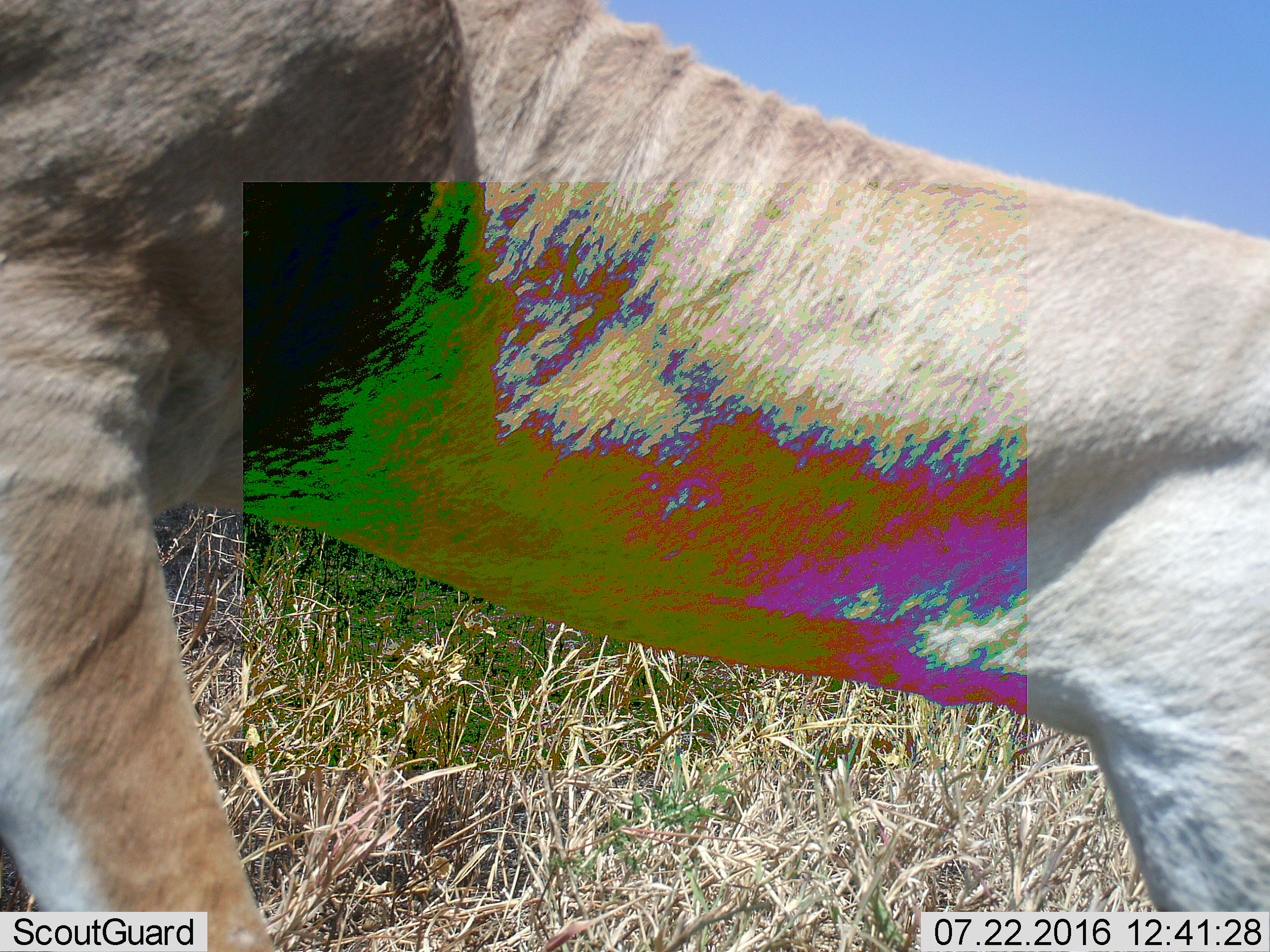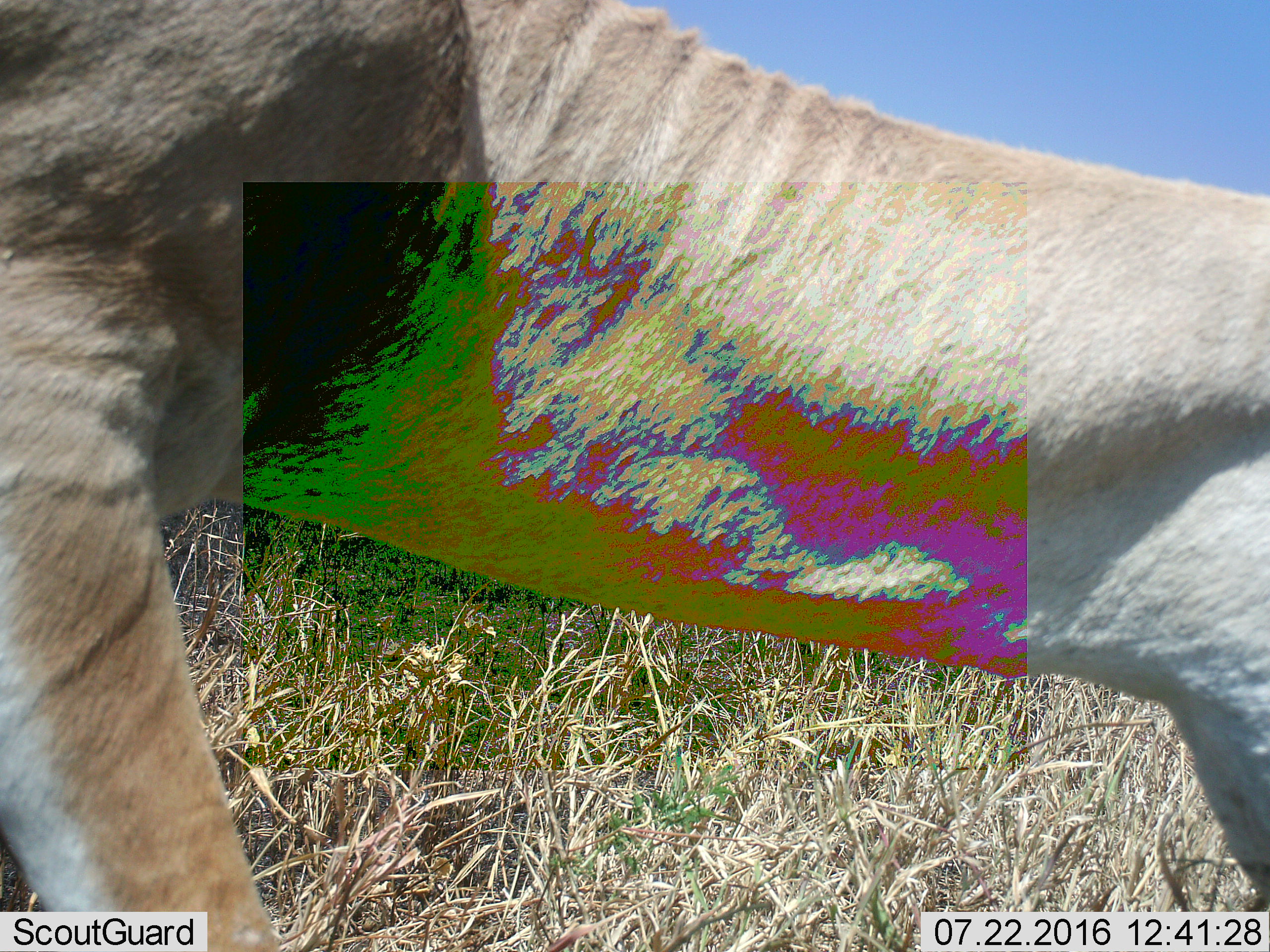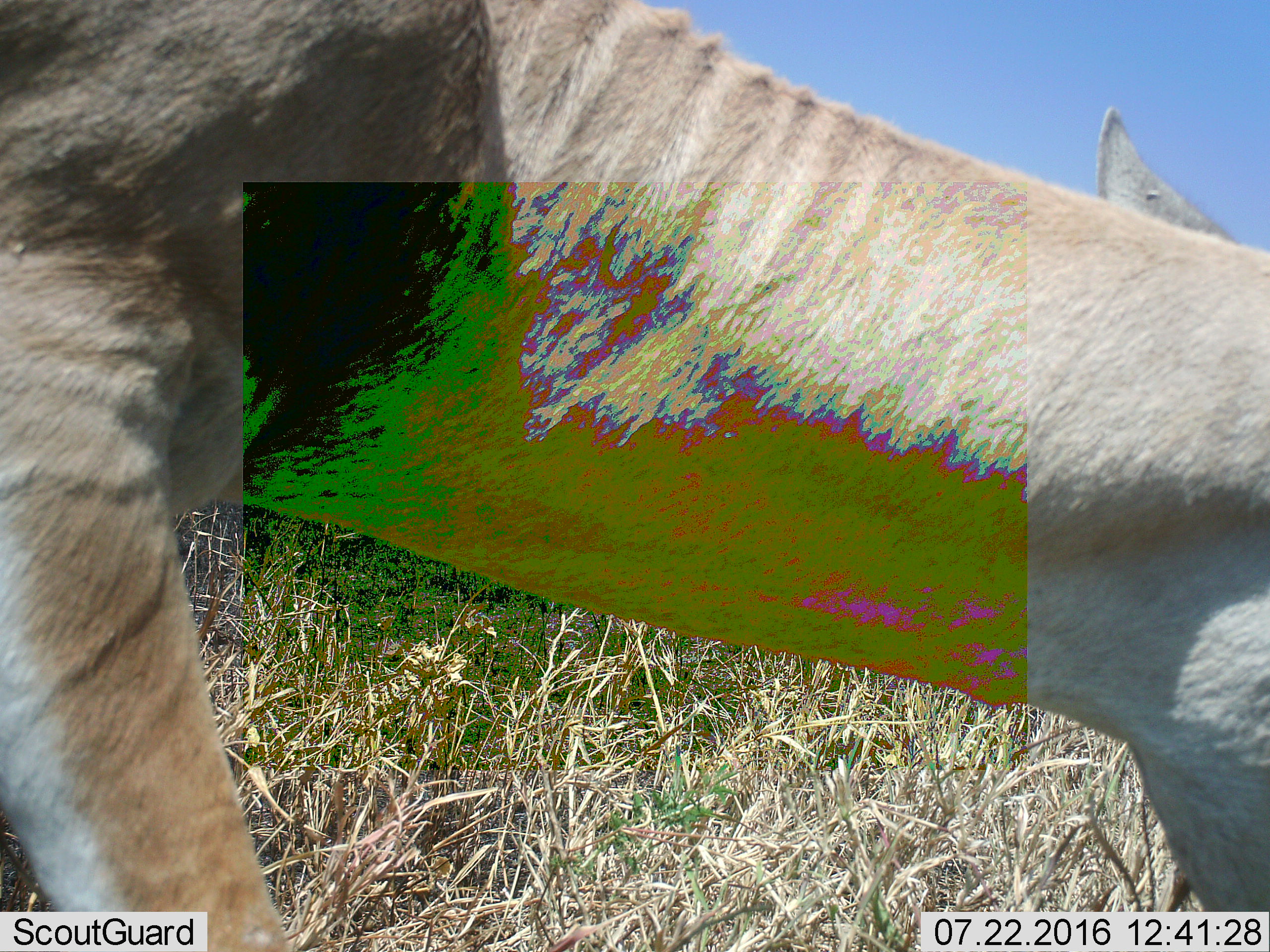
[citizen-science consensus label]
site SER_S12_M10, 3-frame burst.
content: unidentified animal